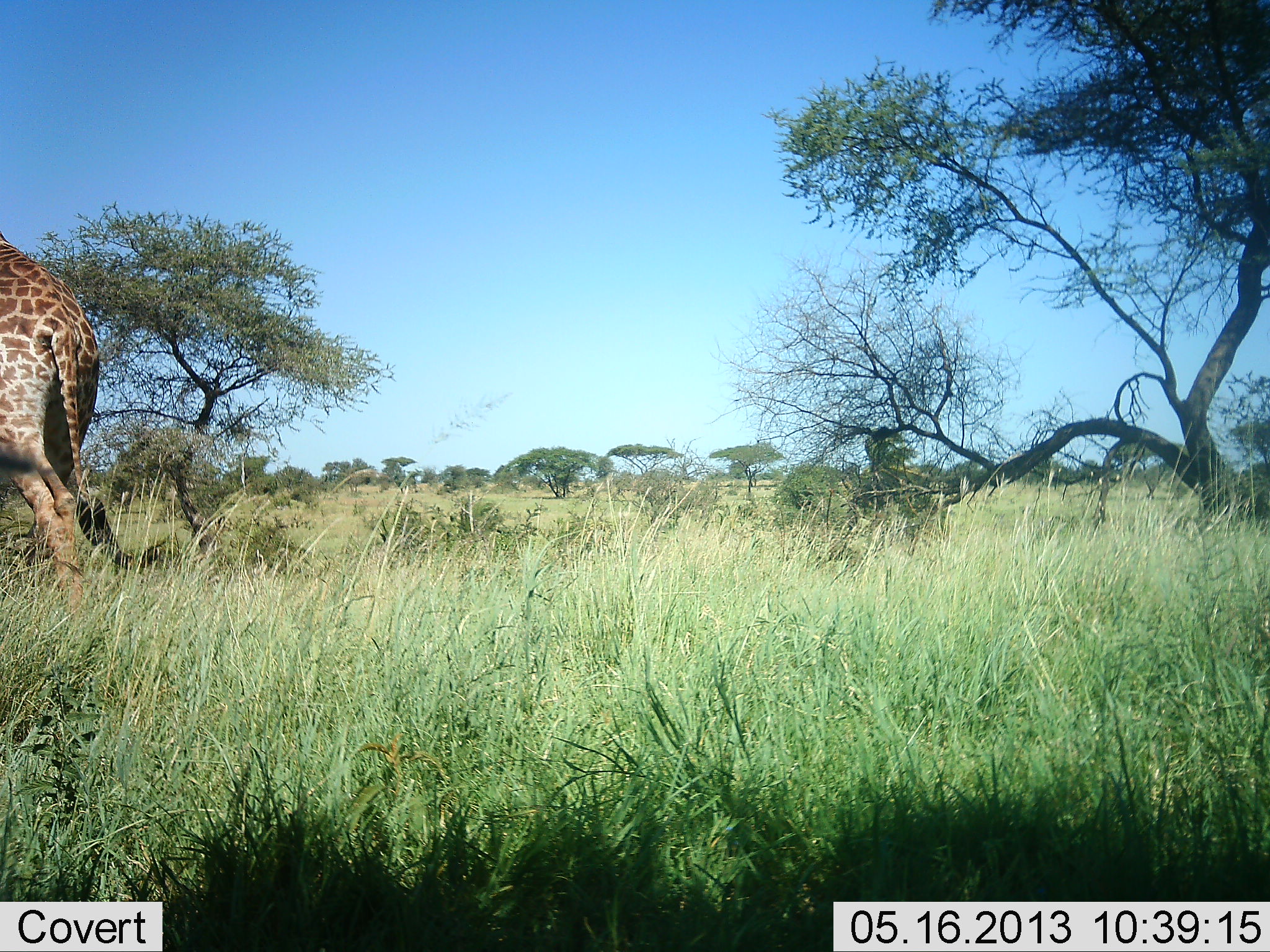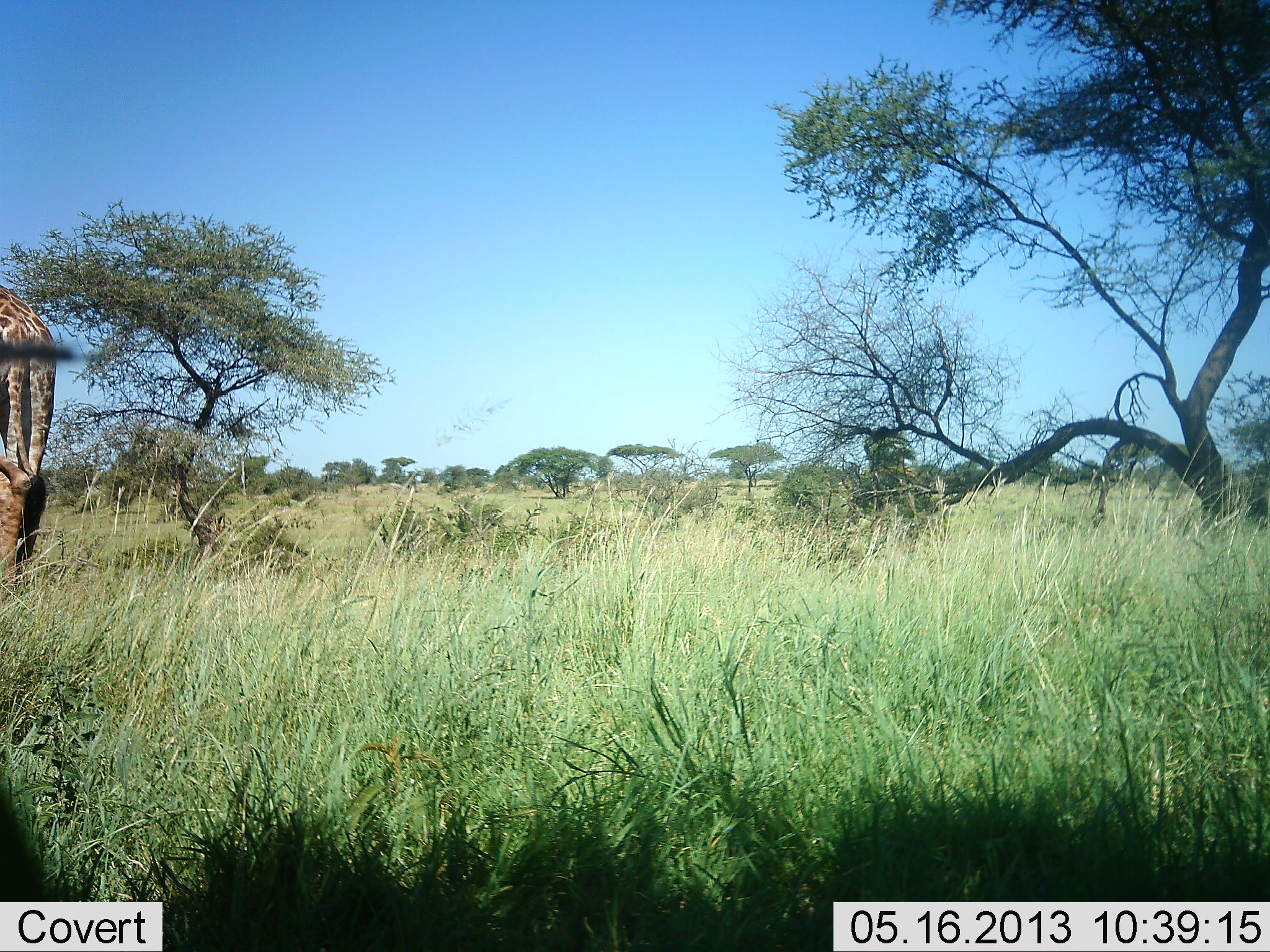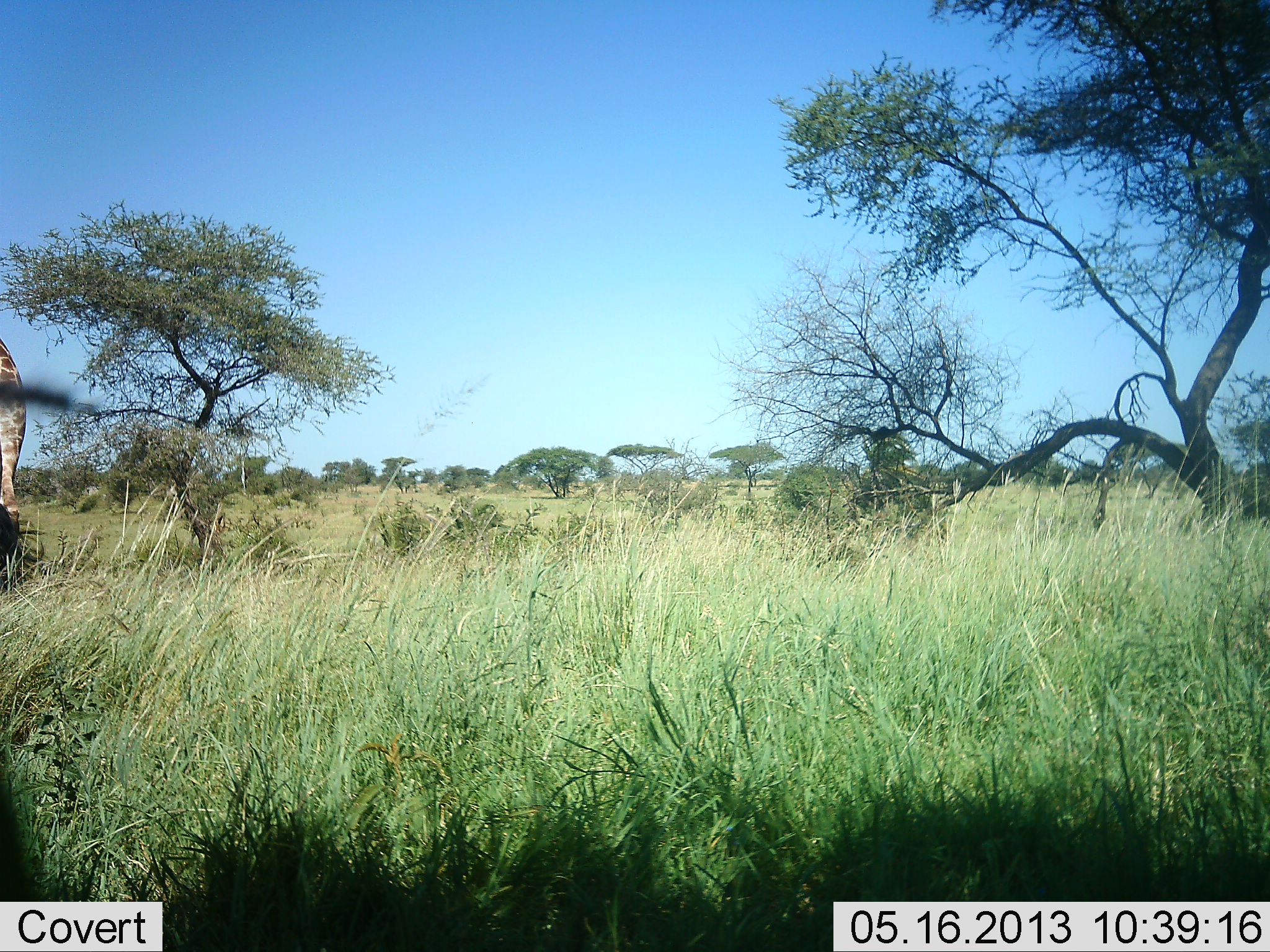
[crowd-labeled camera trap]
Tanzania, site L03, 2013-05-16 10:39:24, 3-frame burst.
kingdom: Animalia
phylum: Chordata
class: Mammalia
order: Artiodactyla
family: Giraffidae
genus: Giraffa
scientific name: Giraffa camelopardalis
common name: giraffe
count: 1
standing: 13%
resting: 0%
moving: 83%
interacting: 0%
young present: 0%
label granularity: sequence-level